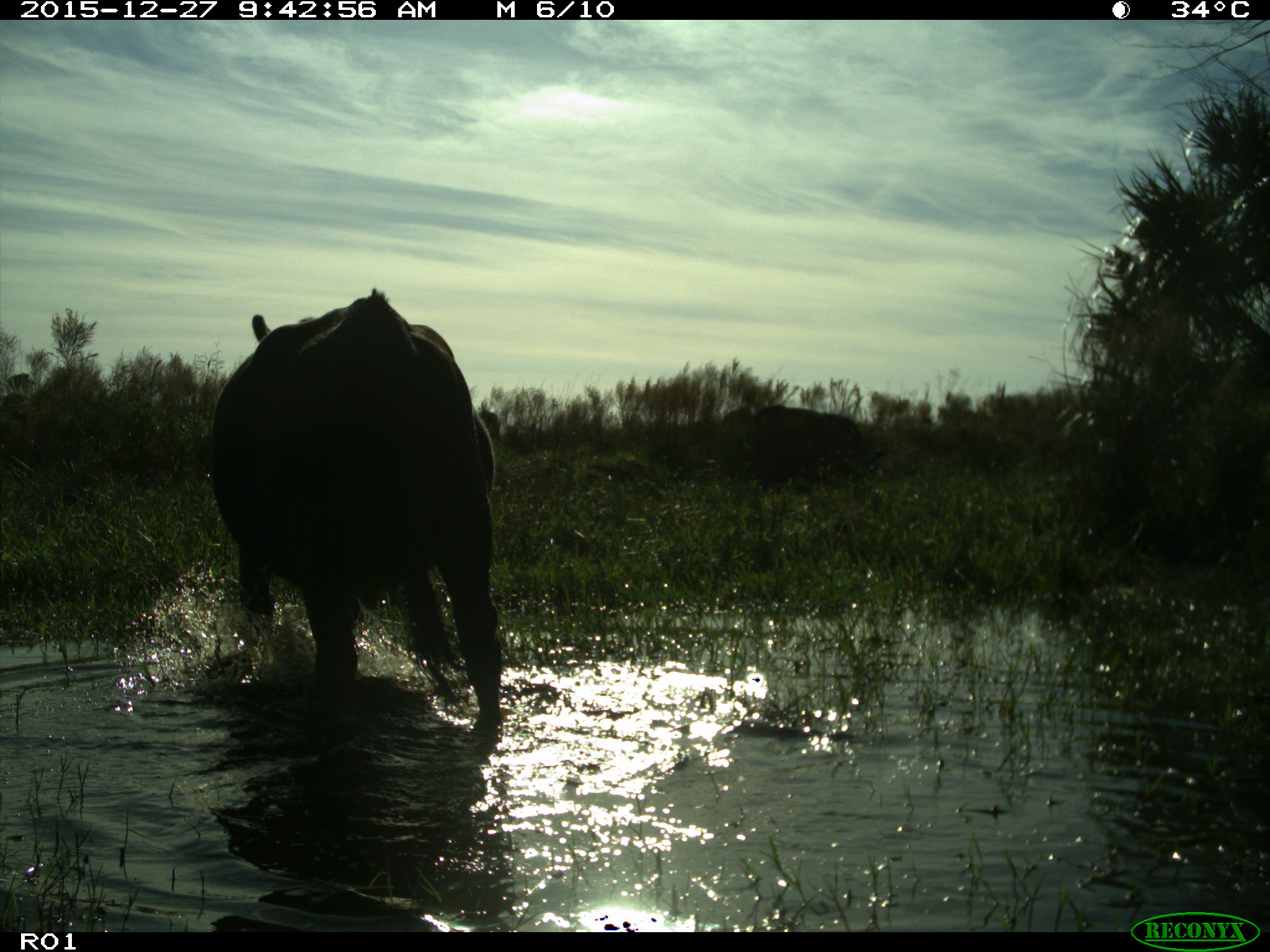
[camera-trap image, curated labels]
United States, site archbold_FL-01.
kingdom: Animalia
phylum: Chordata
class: Mammalia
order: Artiodactyla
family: Bovidae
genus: Bos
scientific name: Bos taurus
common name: domestic cow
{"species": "Bos taurus (domestic cow)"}